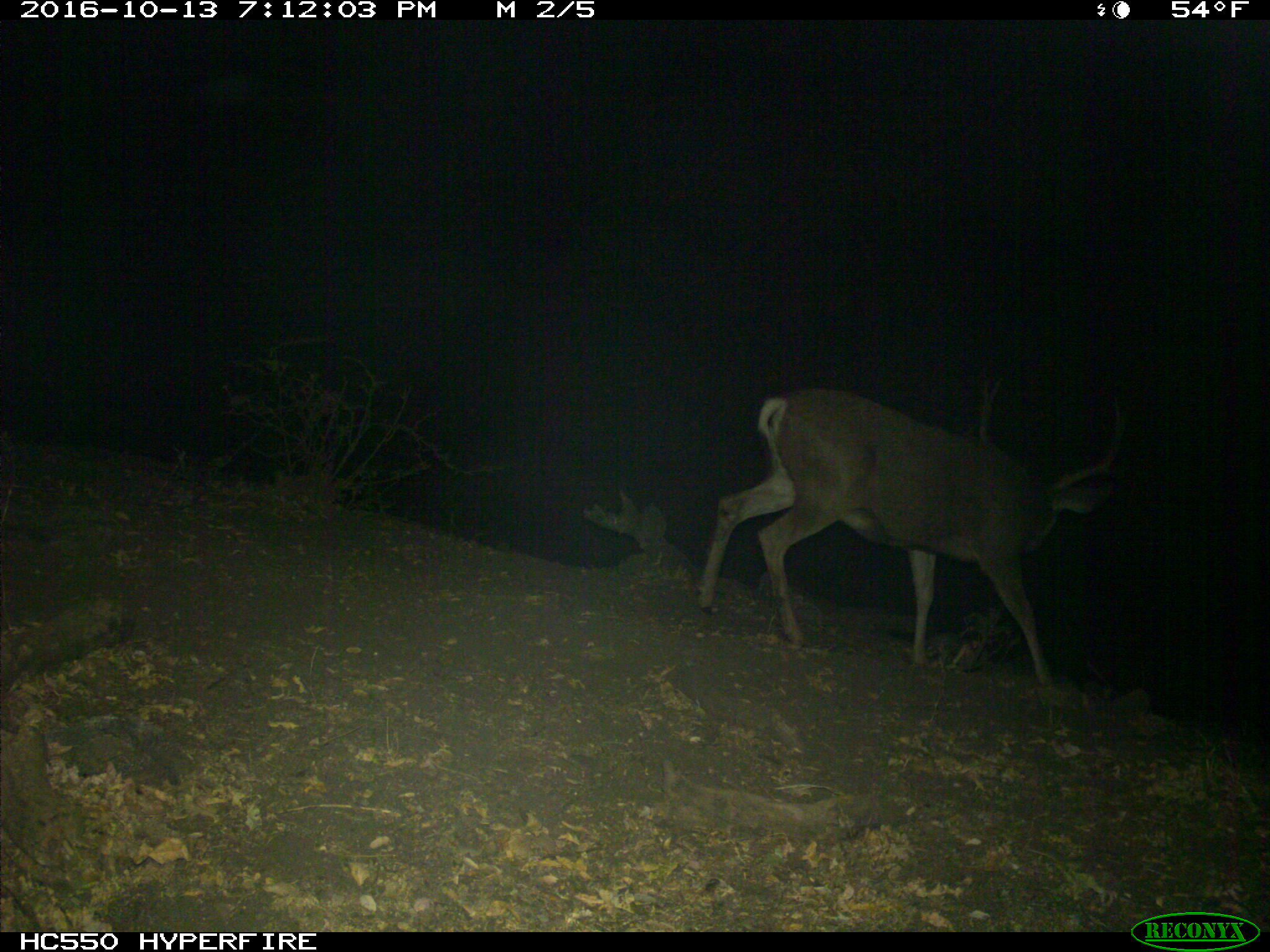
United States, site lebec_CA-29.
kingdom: Animalia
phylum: Chordata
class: Mammalia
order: Artiodactyla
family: Cervidae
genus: Odocoileus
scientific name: Odocoileus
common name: deer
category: unidentified deer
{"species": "unidentified deer (deer) (Odocoileus)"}